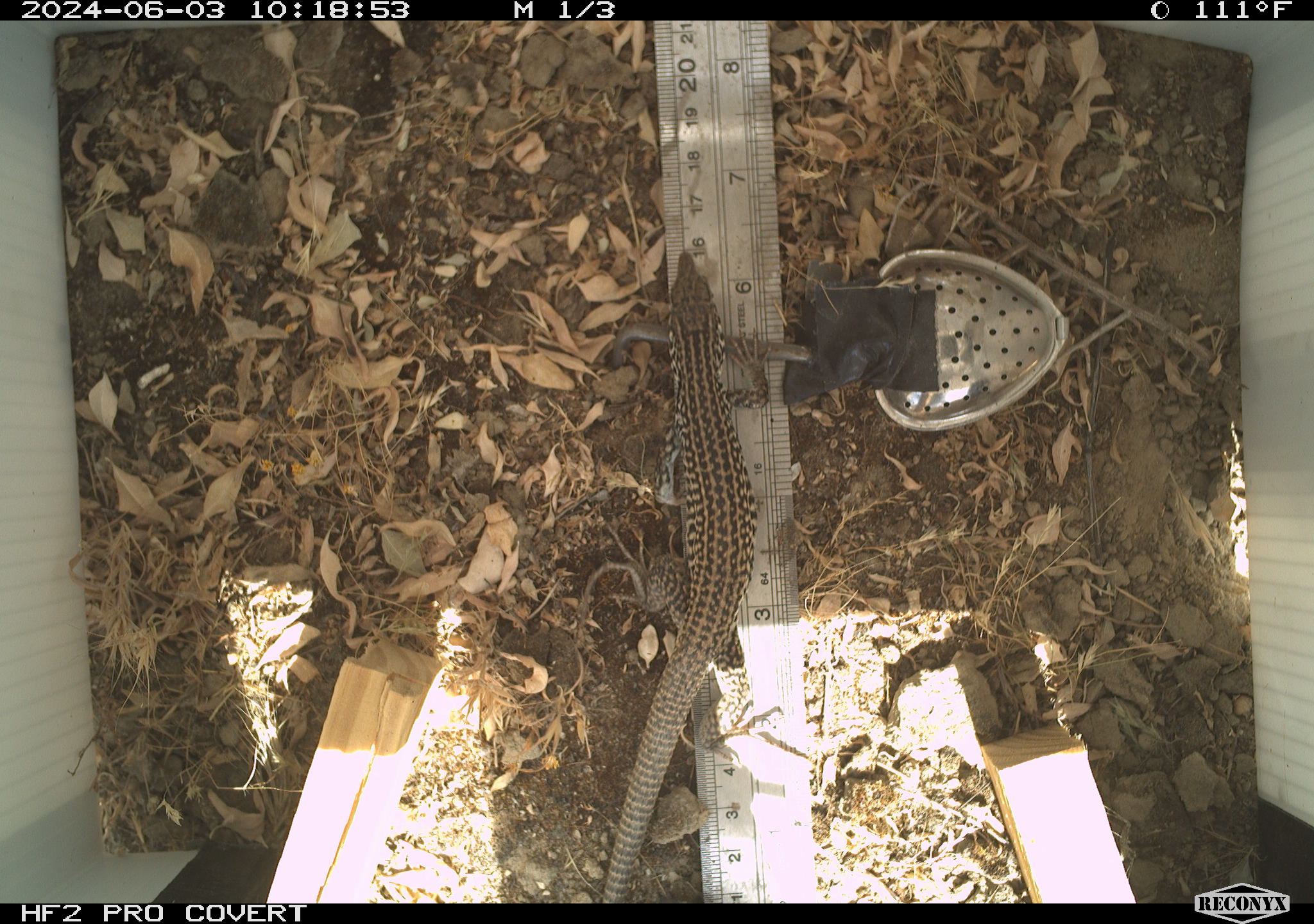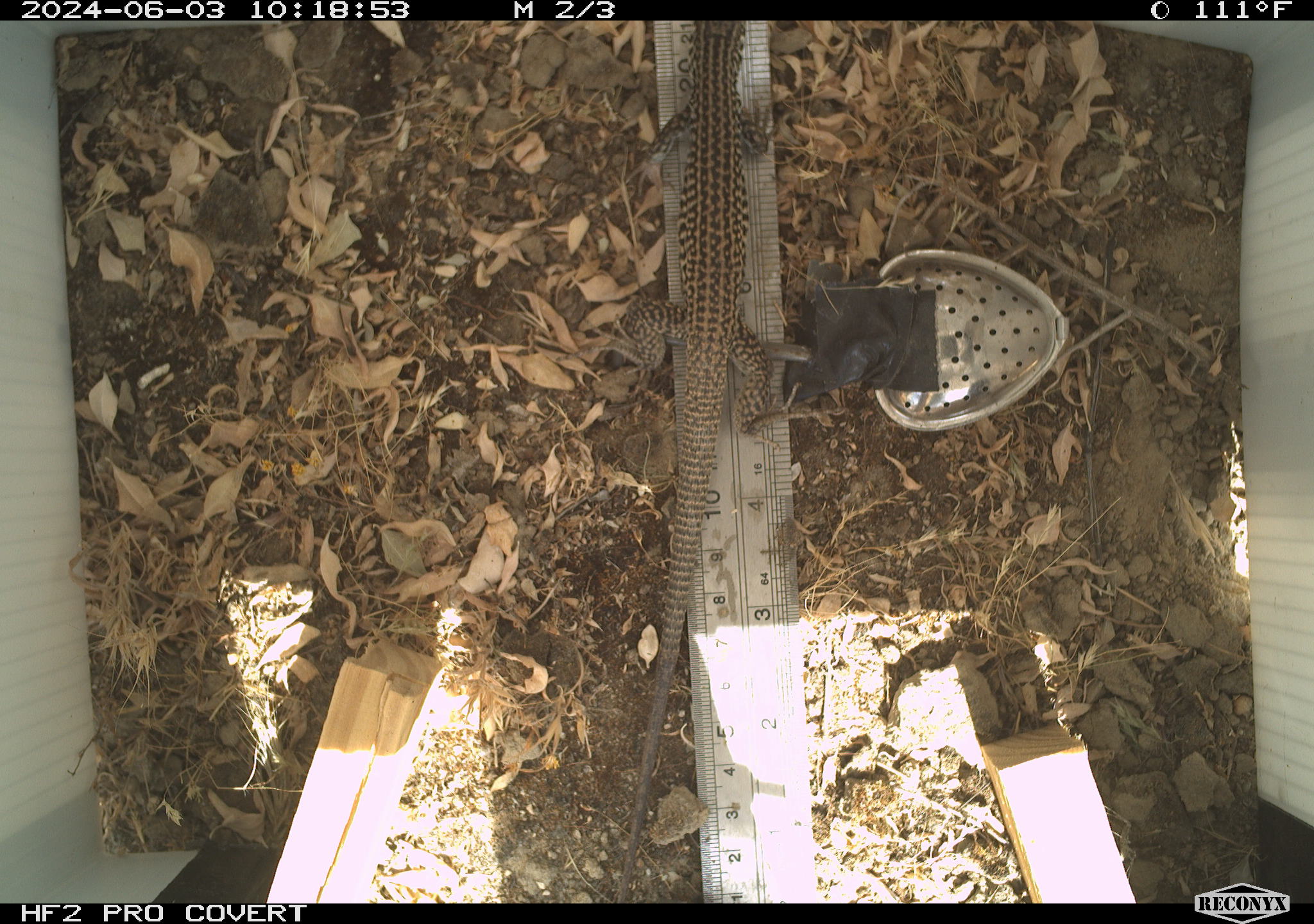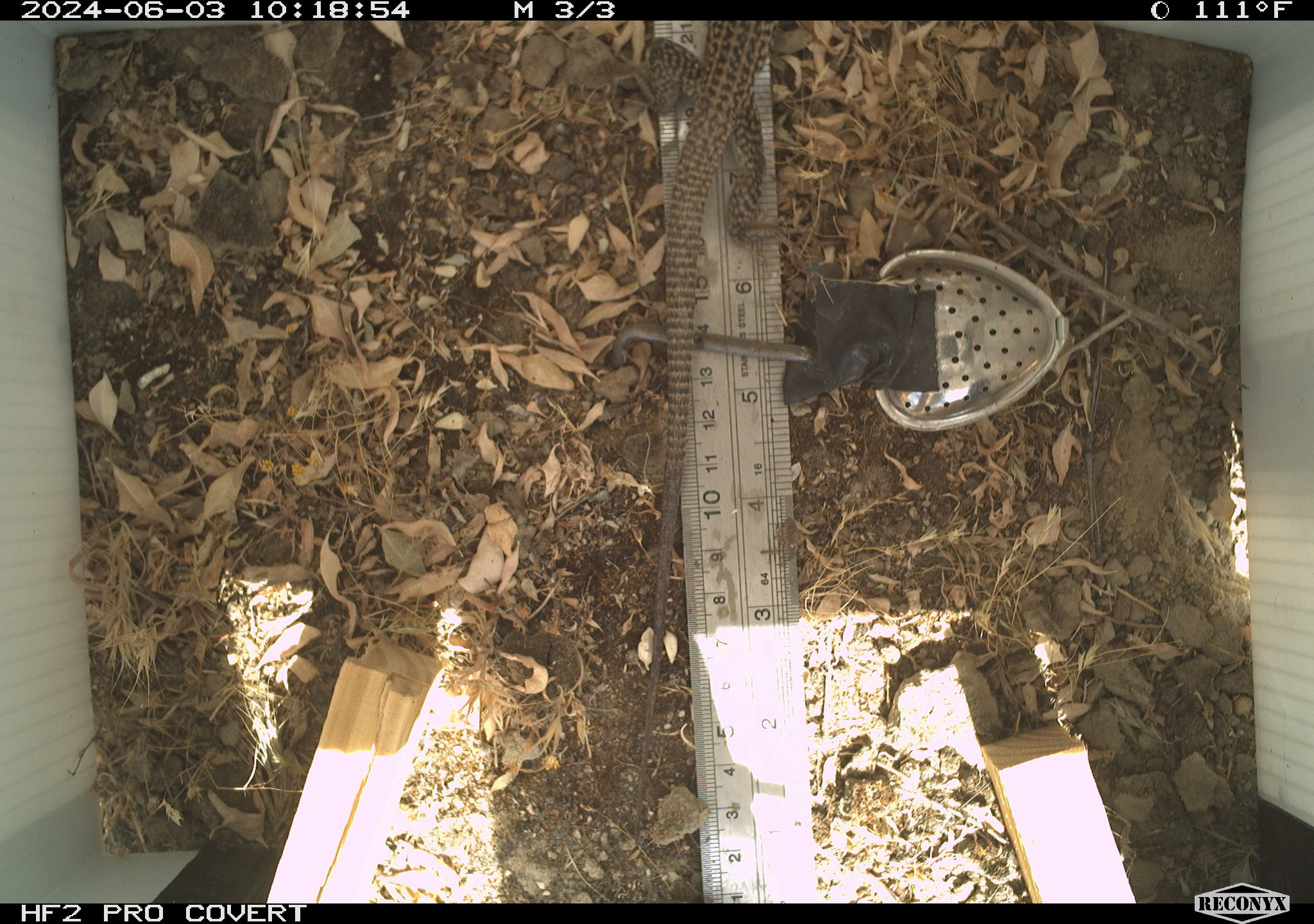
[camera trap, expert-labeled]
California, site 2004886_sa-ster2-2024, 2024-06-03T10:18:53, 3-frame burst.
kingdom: Animalia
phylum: Chordata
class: Reptilia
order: Squamata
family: Teiidae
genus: Aspidoscelis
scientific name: Aspidoscelis tigris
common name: western whiptail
Western whiptail (Aspidoscelis tigris).